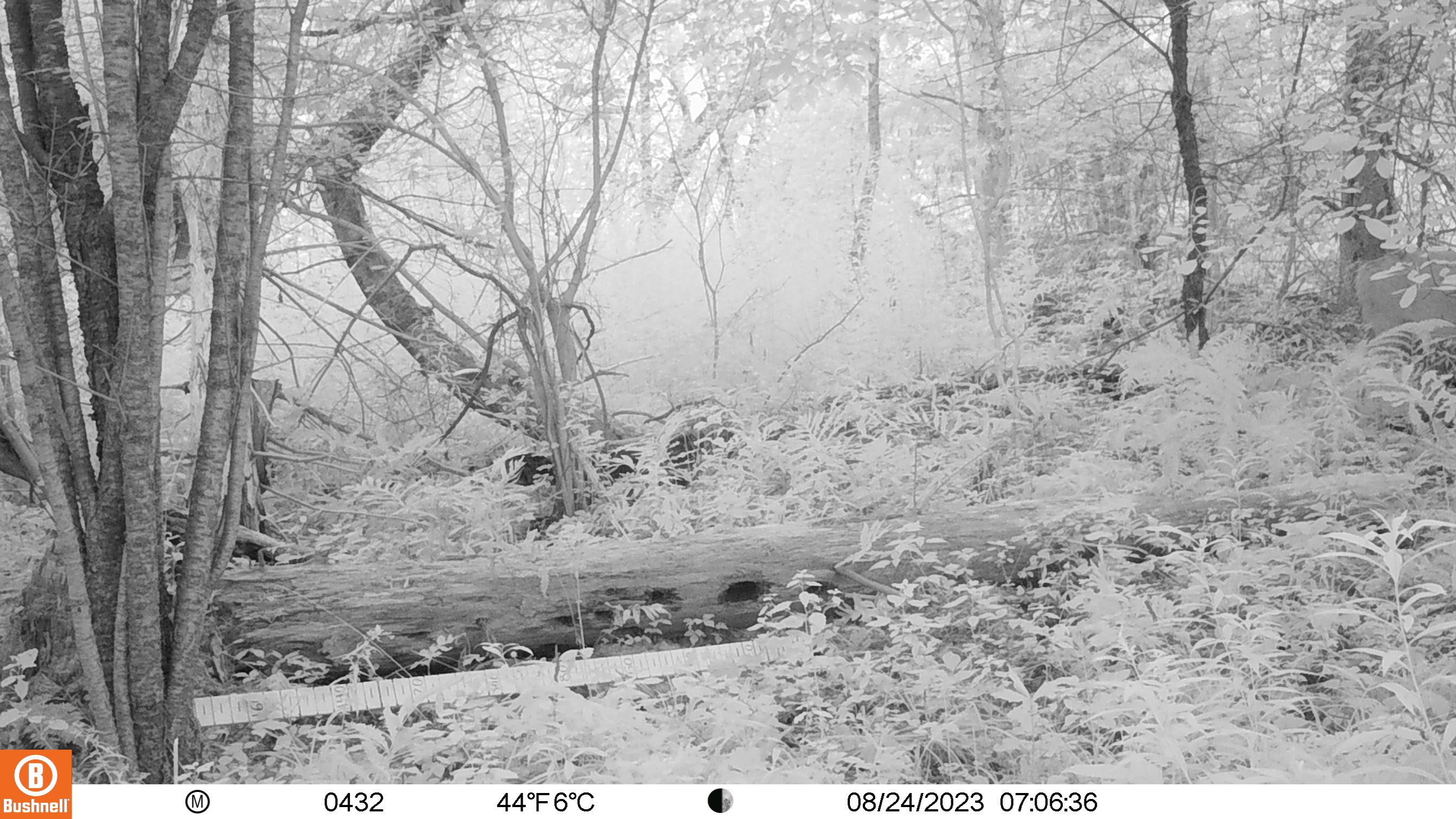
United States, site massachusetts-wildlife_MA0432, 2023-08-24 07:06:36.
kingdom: Animalia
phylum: Chordata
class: Mammalia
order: Artiodactyla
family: Cervidae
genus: Odocoileus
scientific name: Odocoileus virginianus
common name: white-tailed deer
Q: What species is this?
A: White-tailed deer (Odocoileus virginianus).